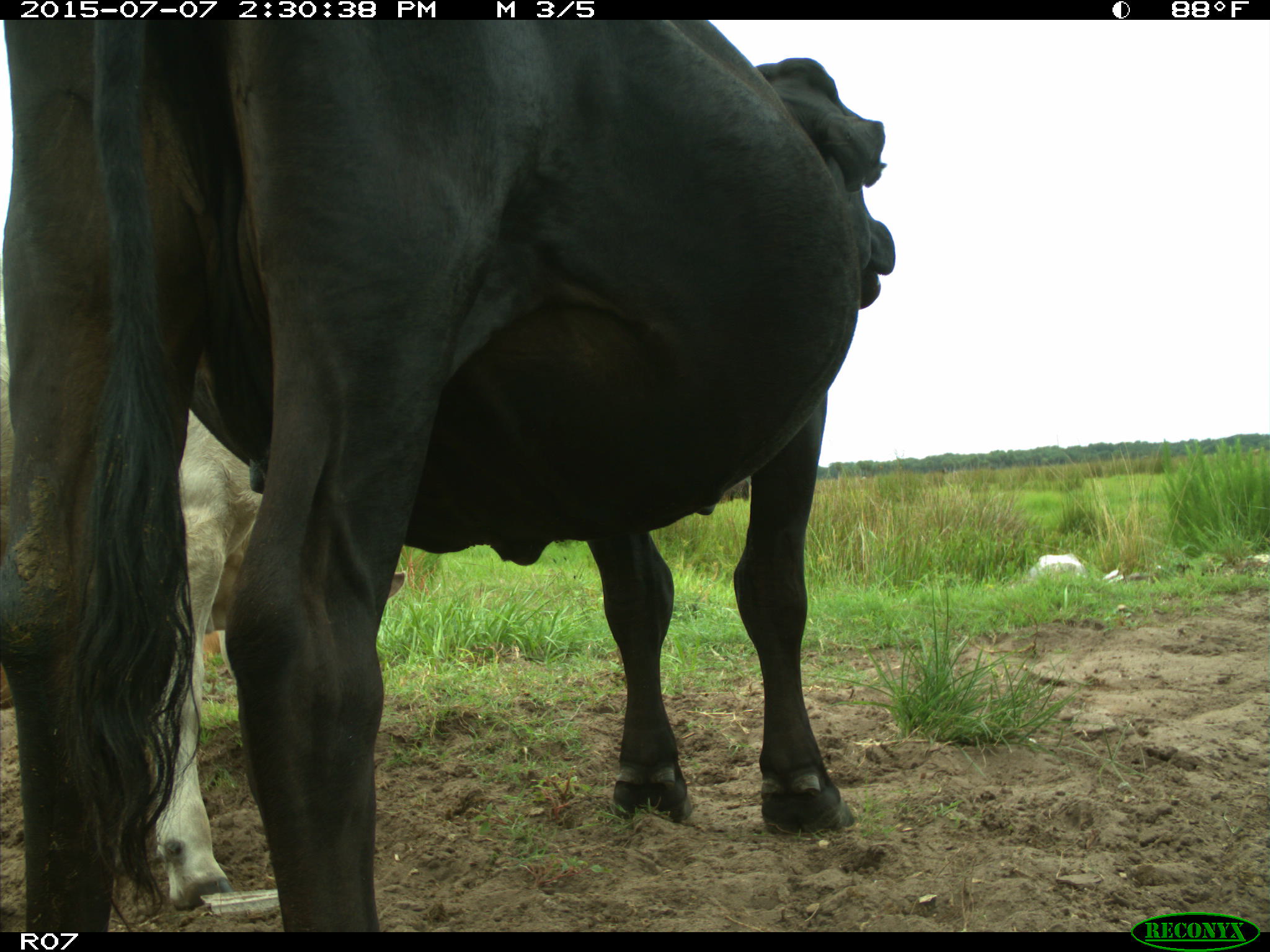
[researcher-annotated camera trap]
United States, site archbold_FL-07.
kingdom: Animalia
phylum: Chordata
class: Mammalia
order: Artiodactyla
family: Bovidae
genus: Bos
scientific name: Bos taurus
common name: domestic cow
Bos taurus (domestic cow).